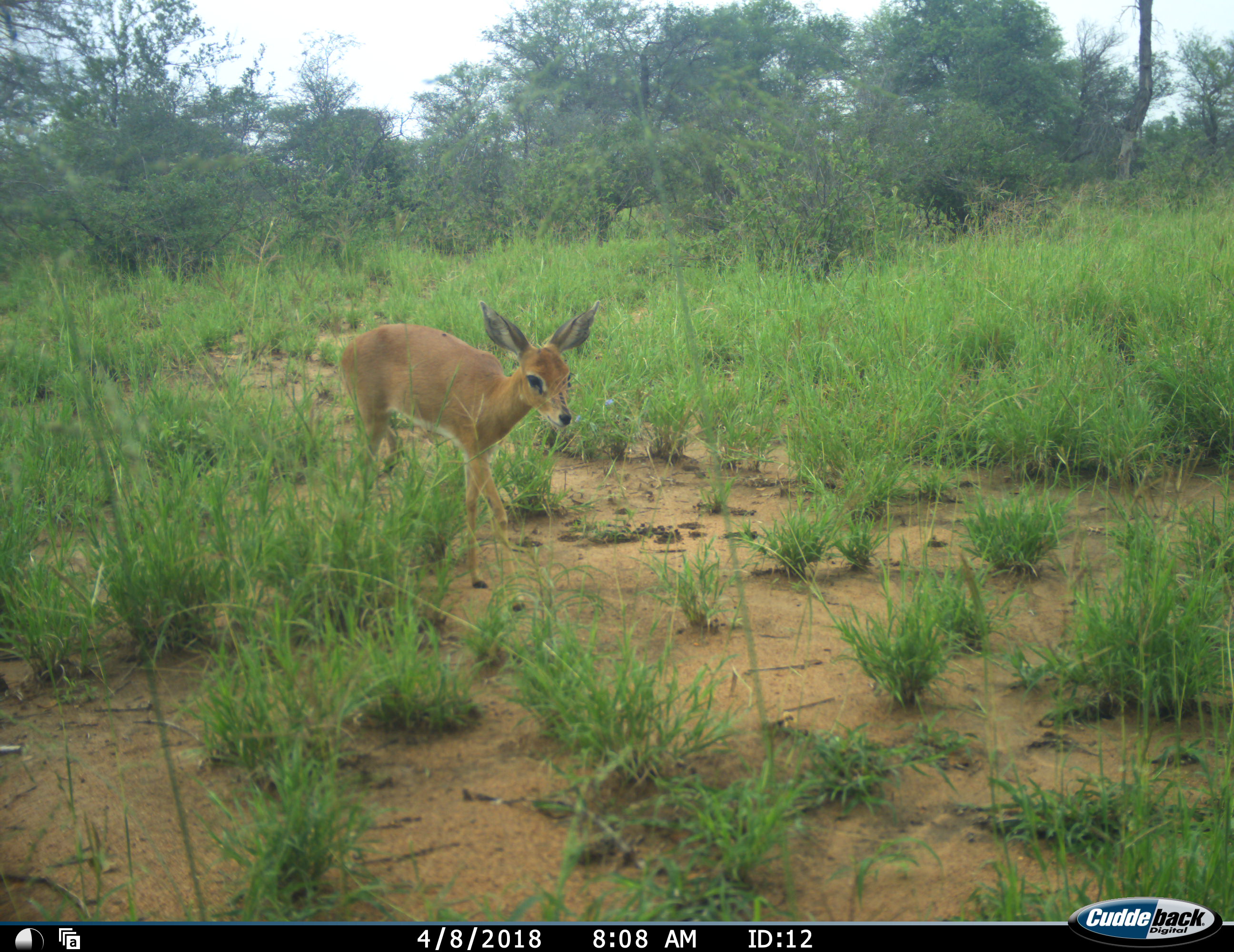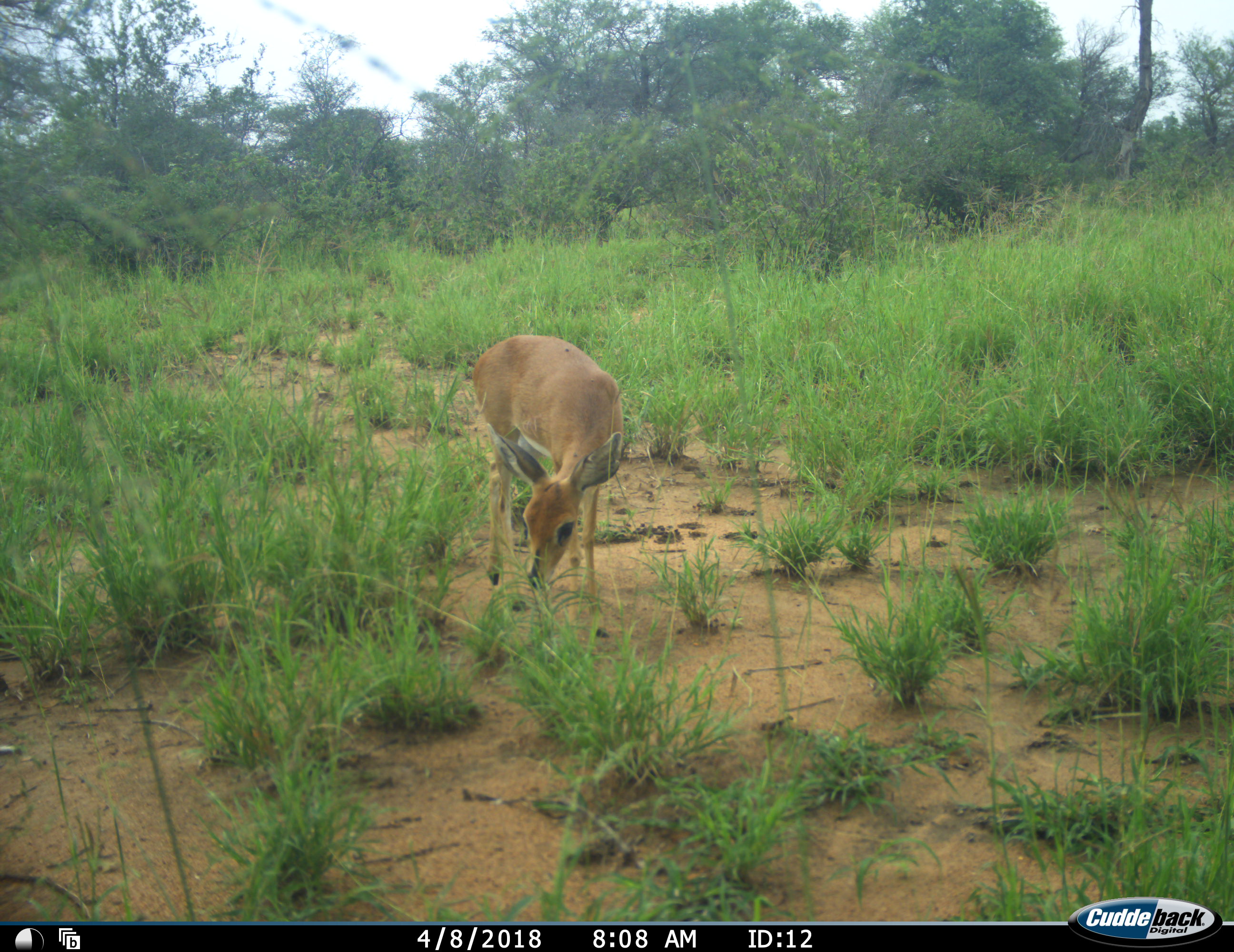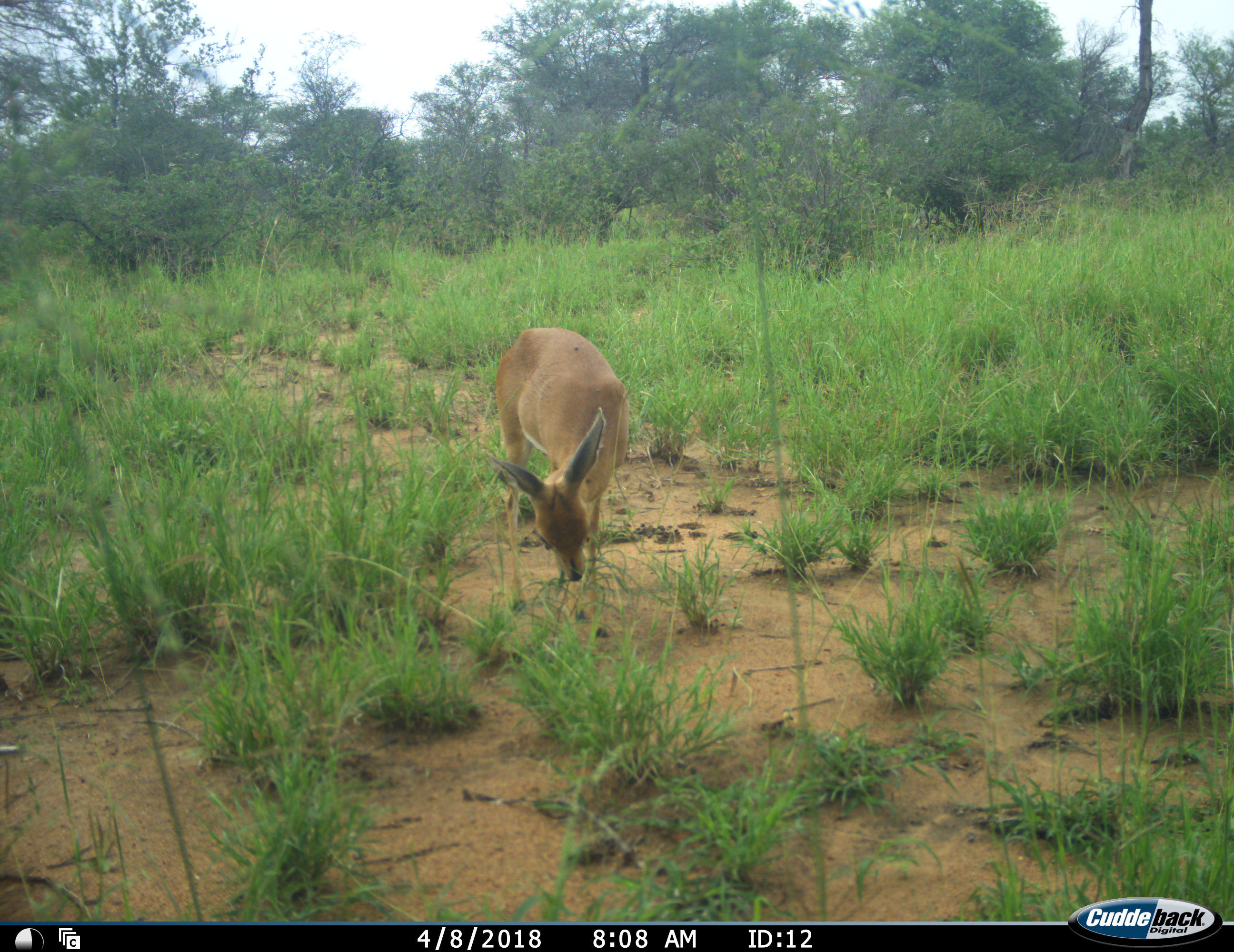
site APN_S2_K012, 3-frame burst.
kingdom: Animalia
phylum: Chordata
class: Mammalia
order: Artiodactyla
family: Bovidae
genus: Raphicerus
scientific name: Raphicerus campestris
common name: steenbok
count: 1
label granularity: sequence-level